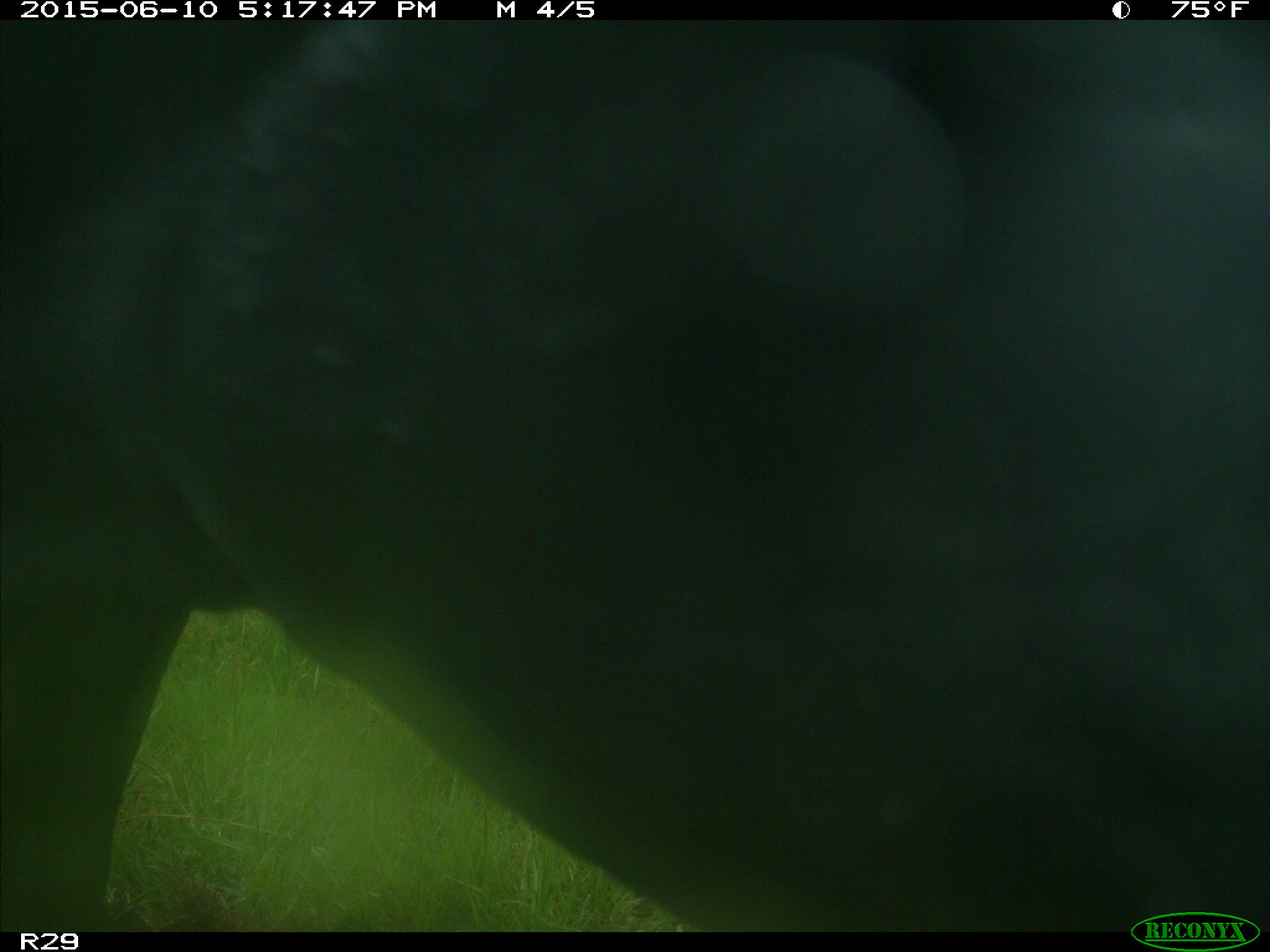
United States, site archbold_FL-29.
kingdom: Animalia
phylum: Chordata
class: Mammalia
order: Artiodactyla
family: Bovidae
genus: Bos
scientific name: Bos taurus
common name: domestic cow